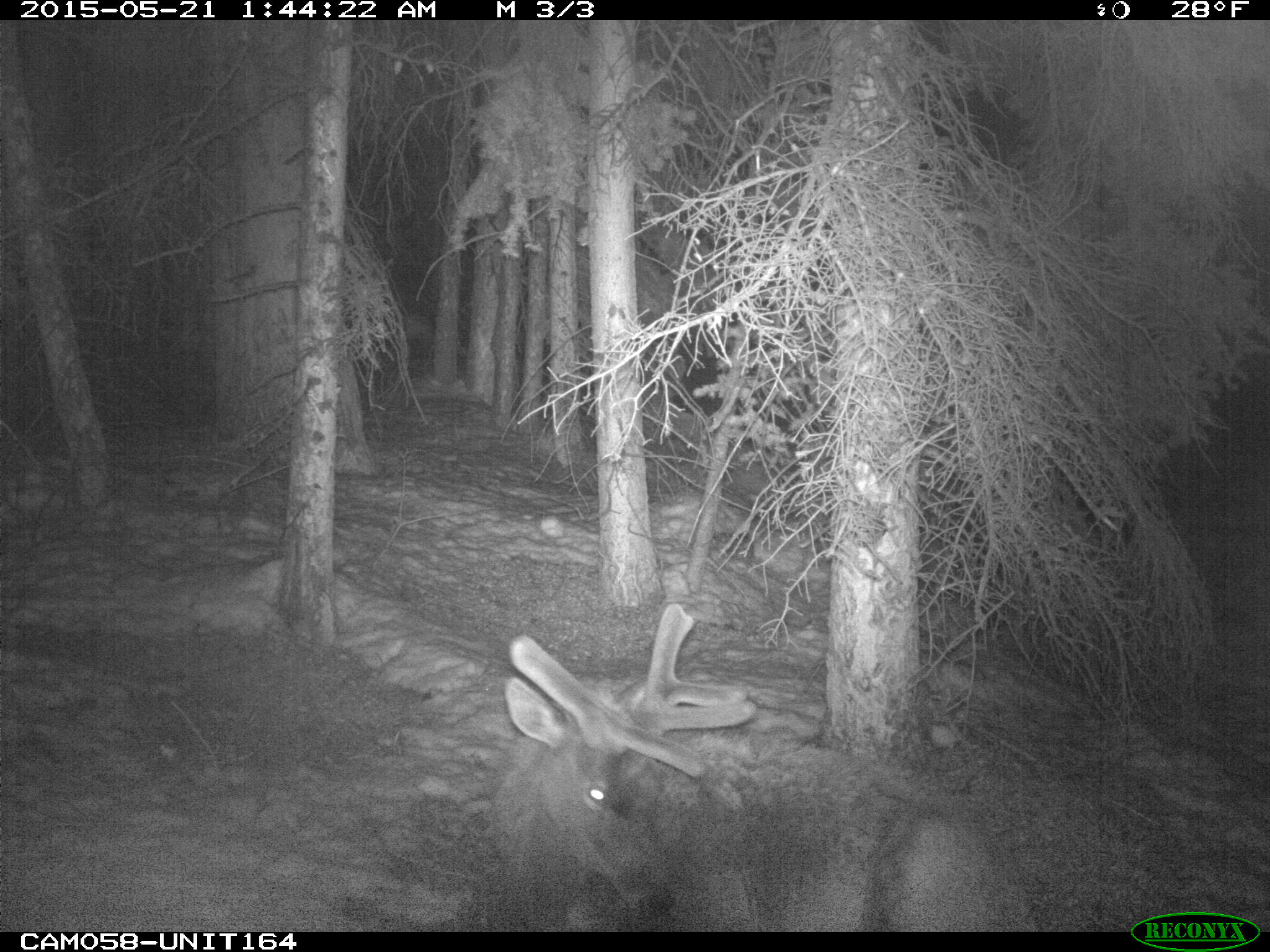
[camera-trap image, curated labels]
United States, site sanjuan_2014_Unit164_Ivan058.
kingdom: Animalia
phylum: Chordata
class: Mammalia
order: Artiodactyla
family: Cervidae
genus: Cervus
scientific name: Cervus elaphus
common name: red deer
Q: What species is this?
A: Cervus elaphus (red deer).